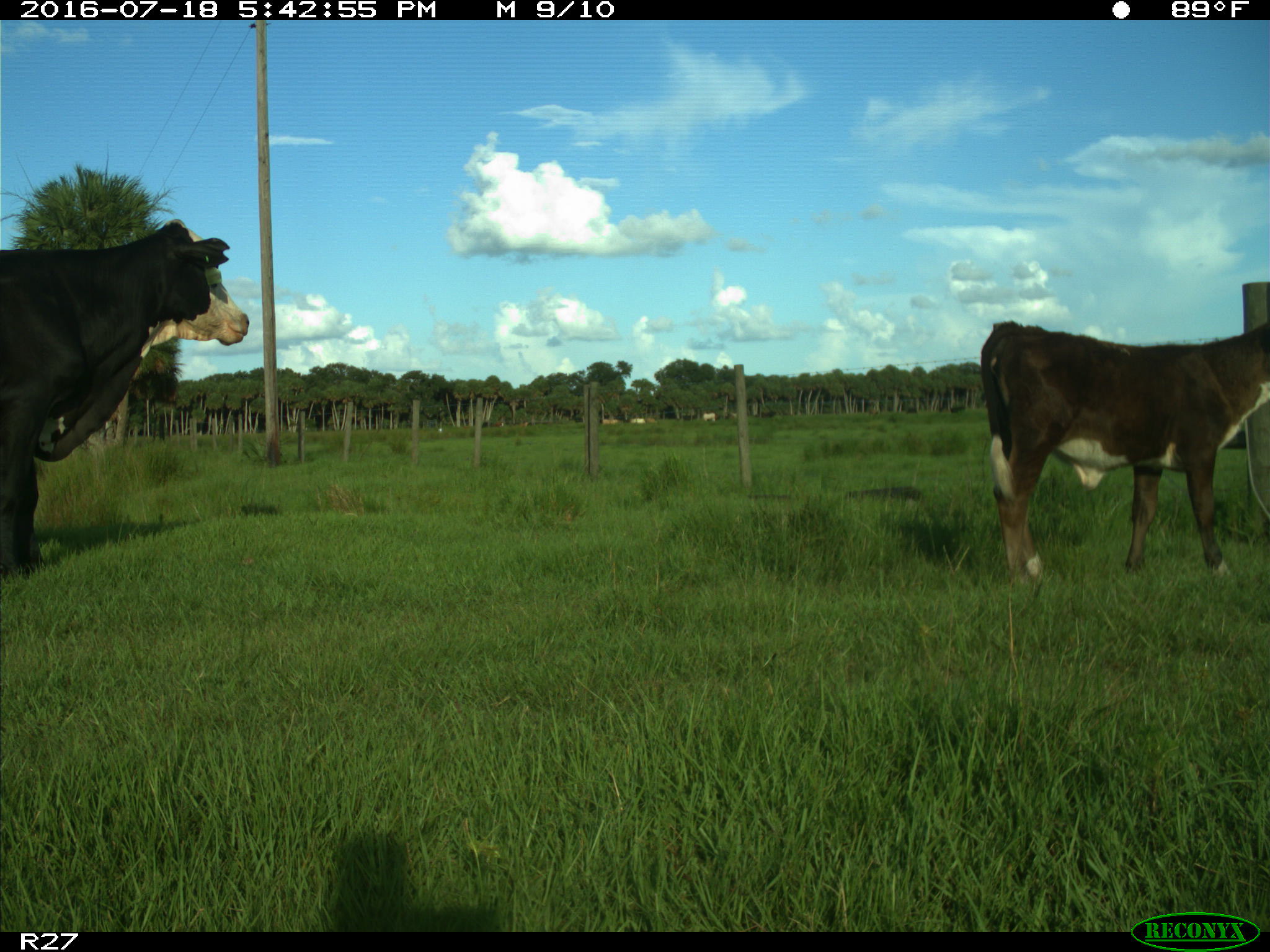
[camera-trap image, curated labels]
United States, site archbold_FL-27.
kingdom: Animalia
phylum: Chordata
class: Mammalia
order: Artiodactyla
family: Bovidae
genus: Bos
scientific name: Bos taurus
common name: domestic cow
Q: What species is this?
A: Bos taurus (domestic cow).